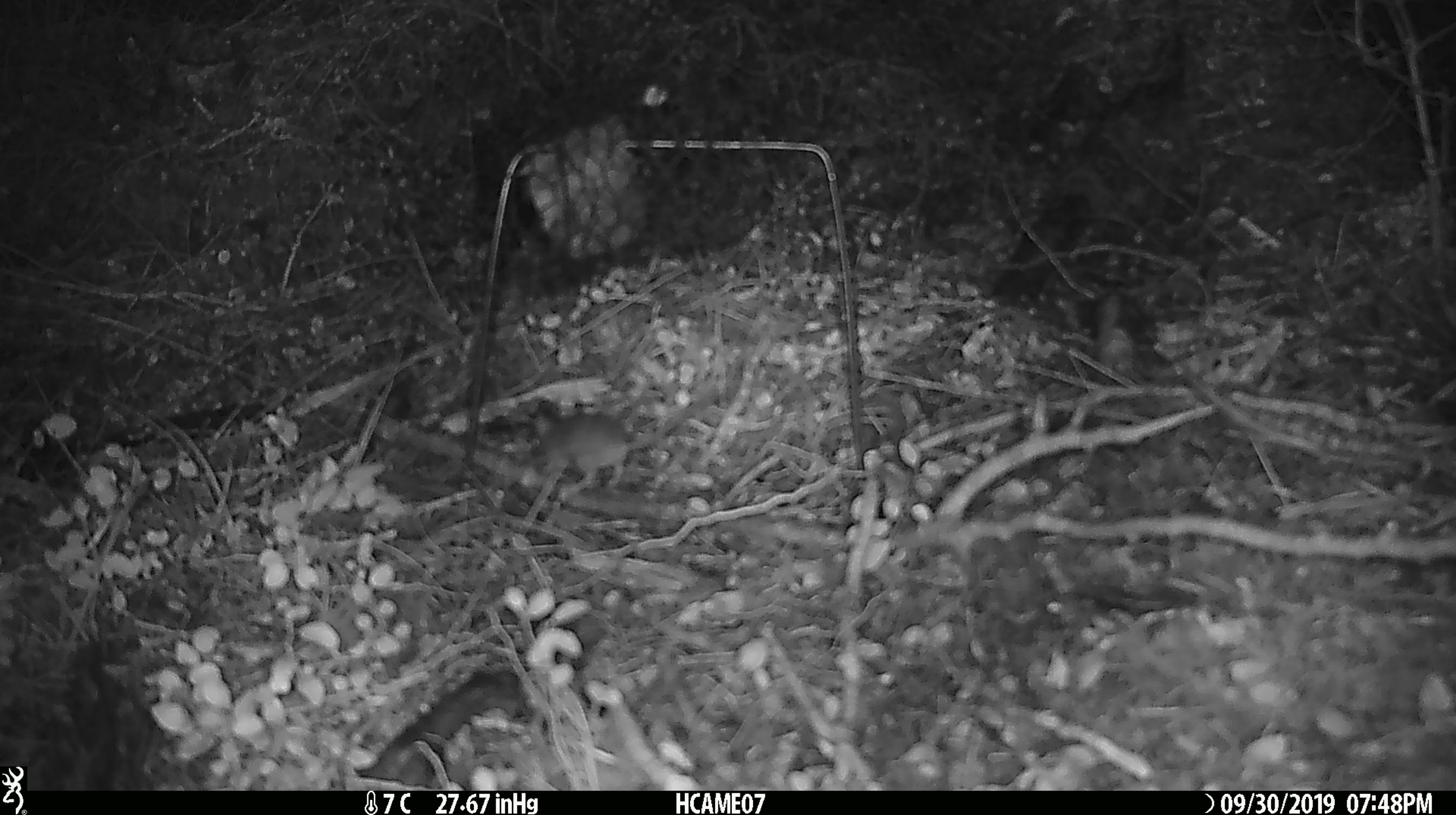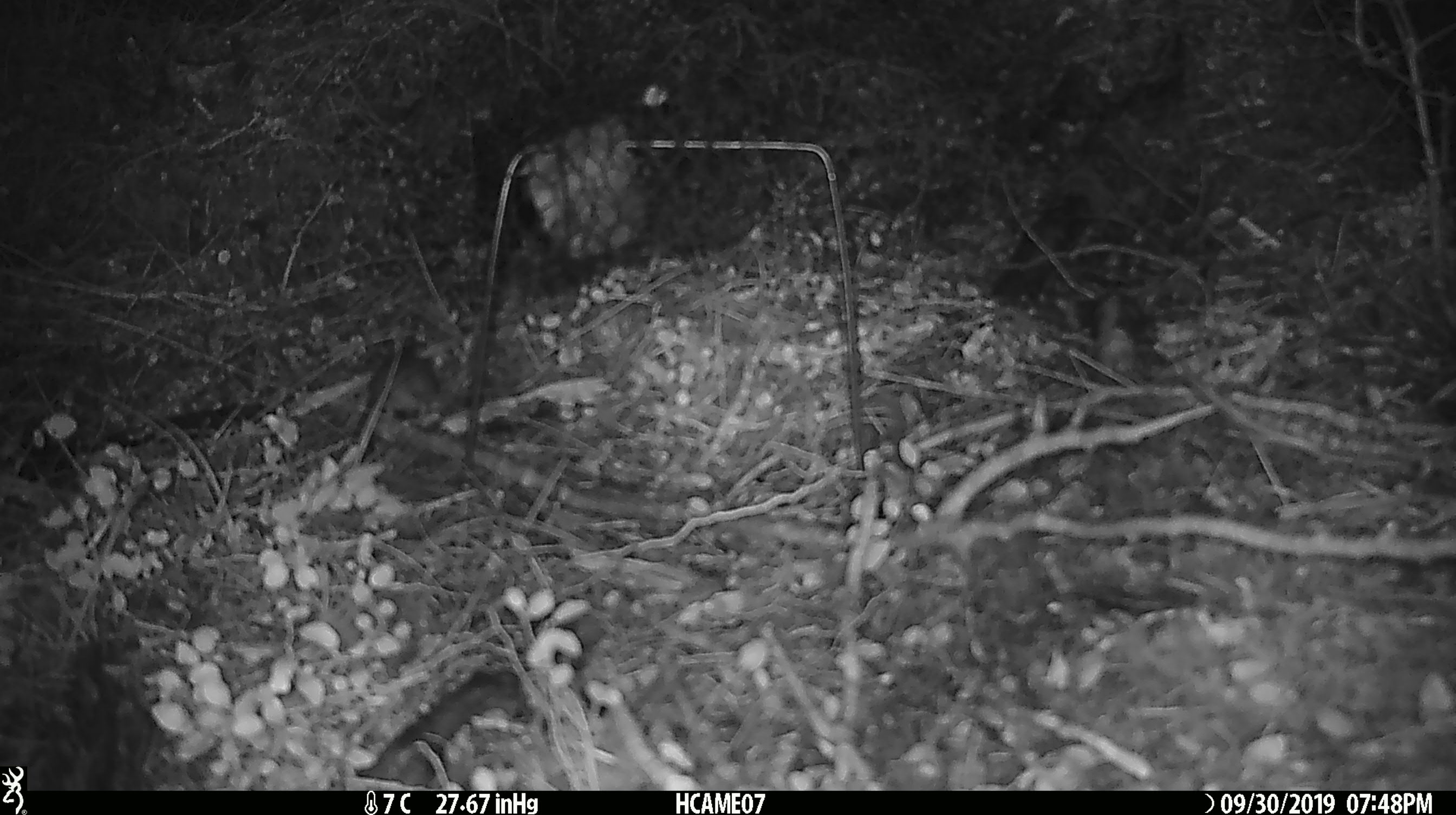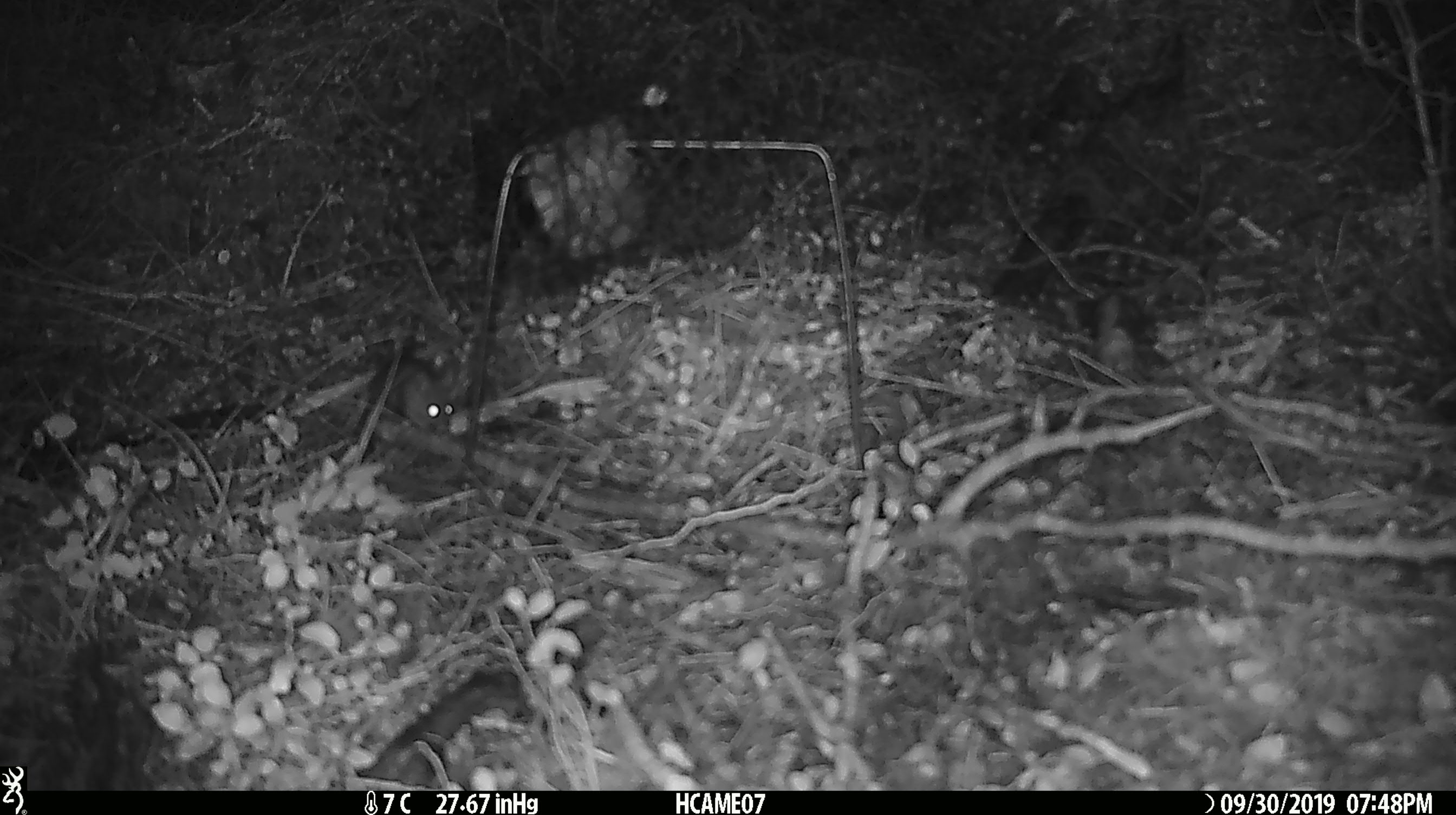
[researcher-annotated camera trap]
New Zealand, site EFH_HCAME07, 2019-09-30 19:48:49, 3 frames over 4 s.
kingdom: Animalia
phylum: Chordata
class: Mammalia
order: Rodentia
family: Muridae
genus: Mus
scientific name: Mus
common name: mouse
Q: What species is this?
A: Mouse (Mus).